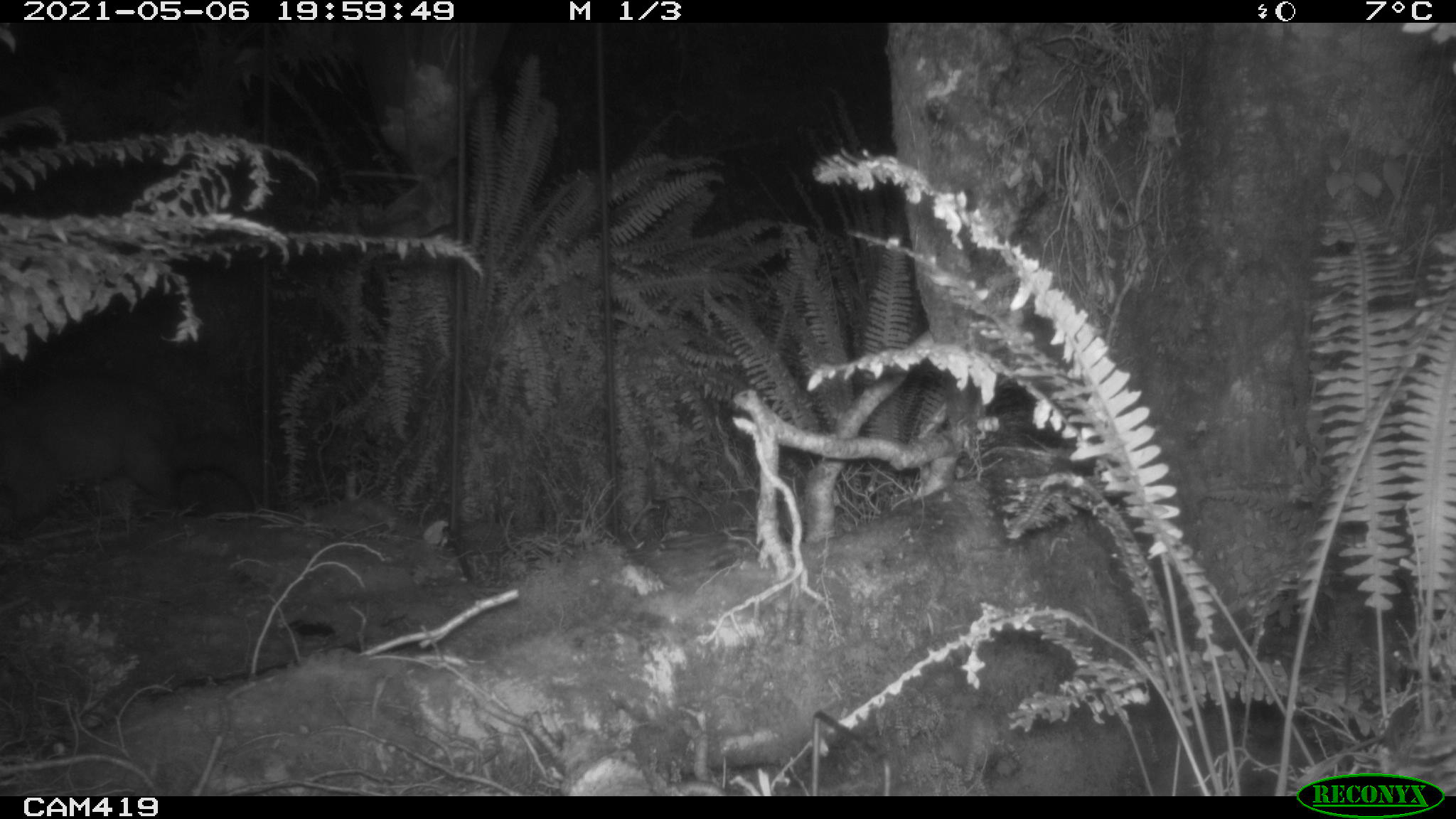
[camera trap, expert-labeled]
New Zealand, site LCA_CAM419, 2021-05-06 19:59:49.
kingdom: Animalia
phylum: Chordata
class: Mammalia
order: Diprotodontia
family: Phalangeridae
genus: Trichosurus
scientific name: Trichosurus vulpecula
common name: common brushtail possum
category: possum